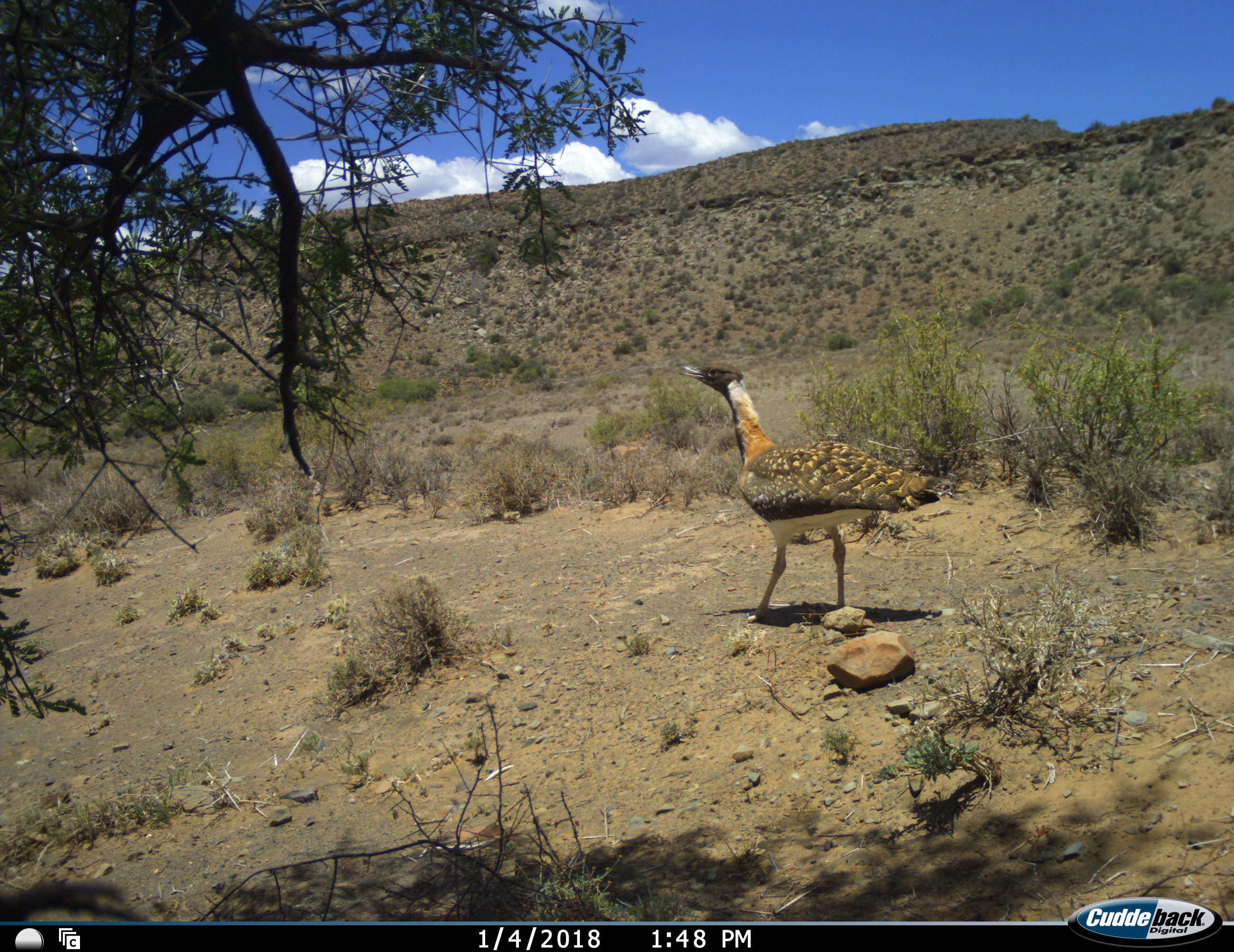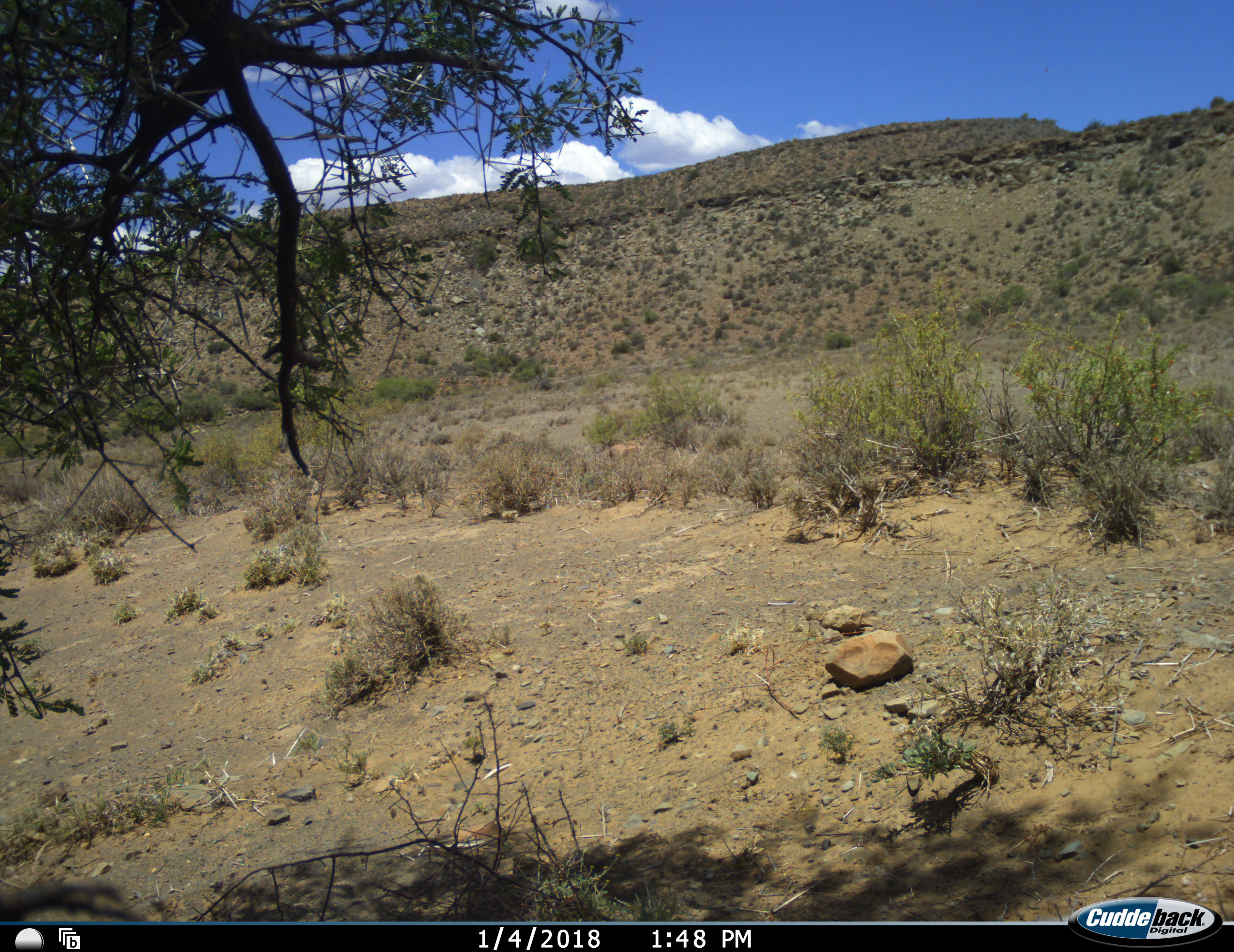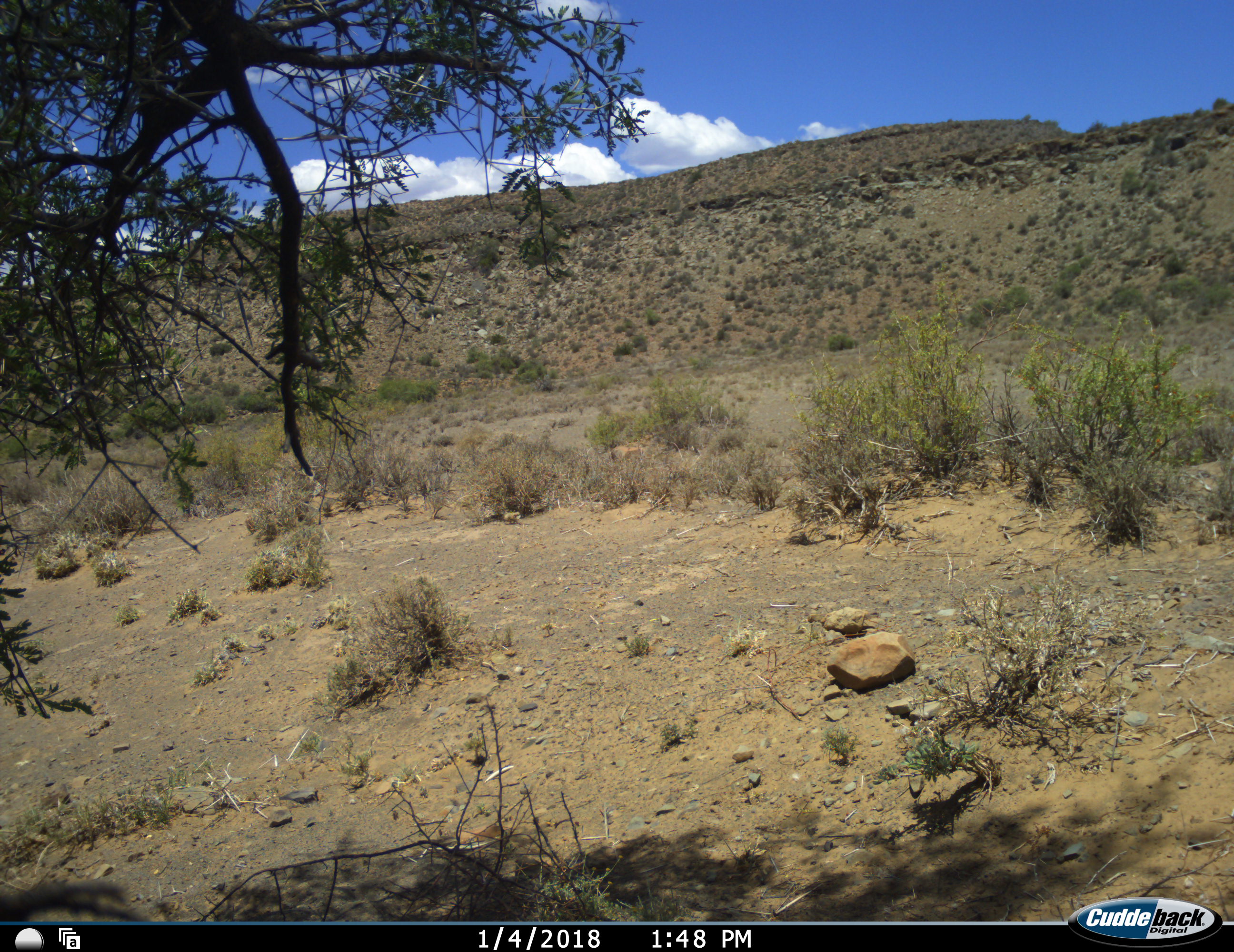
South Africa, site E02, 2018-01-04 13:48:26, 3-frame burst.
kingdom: Animalia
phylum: Chordata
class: Aves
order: Otidiformes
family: Otididae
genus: Neotis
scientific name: Neotis ludwigii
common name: ludwig's bustard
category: bustardludwigs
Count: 1.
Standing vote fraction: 44%.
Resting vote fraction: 0%.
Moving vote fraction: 56%.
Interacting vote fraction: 0%.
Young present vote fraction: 0%.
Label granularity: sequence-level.